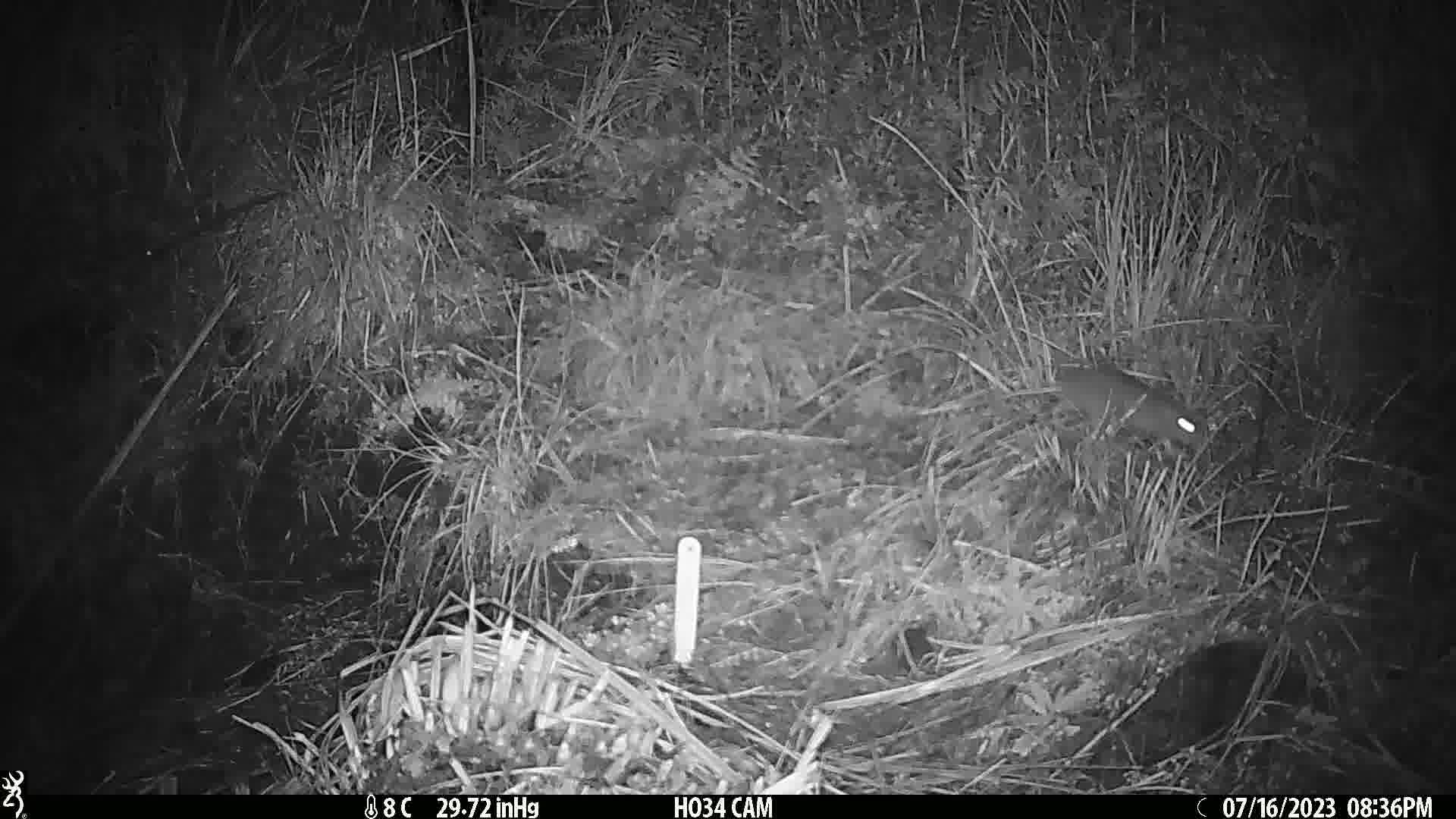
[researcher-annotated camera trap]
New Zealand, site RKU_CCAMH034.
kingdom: Animalia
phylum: Chordata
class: Mammalia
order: Rodentia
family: Muridae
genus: Rattus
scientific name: Rattus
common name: rat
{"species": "rat (Rattus)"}